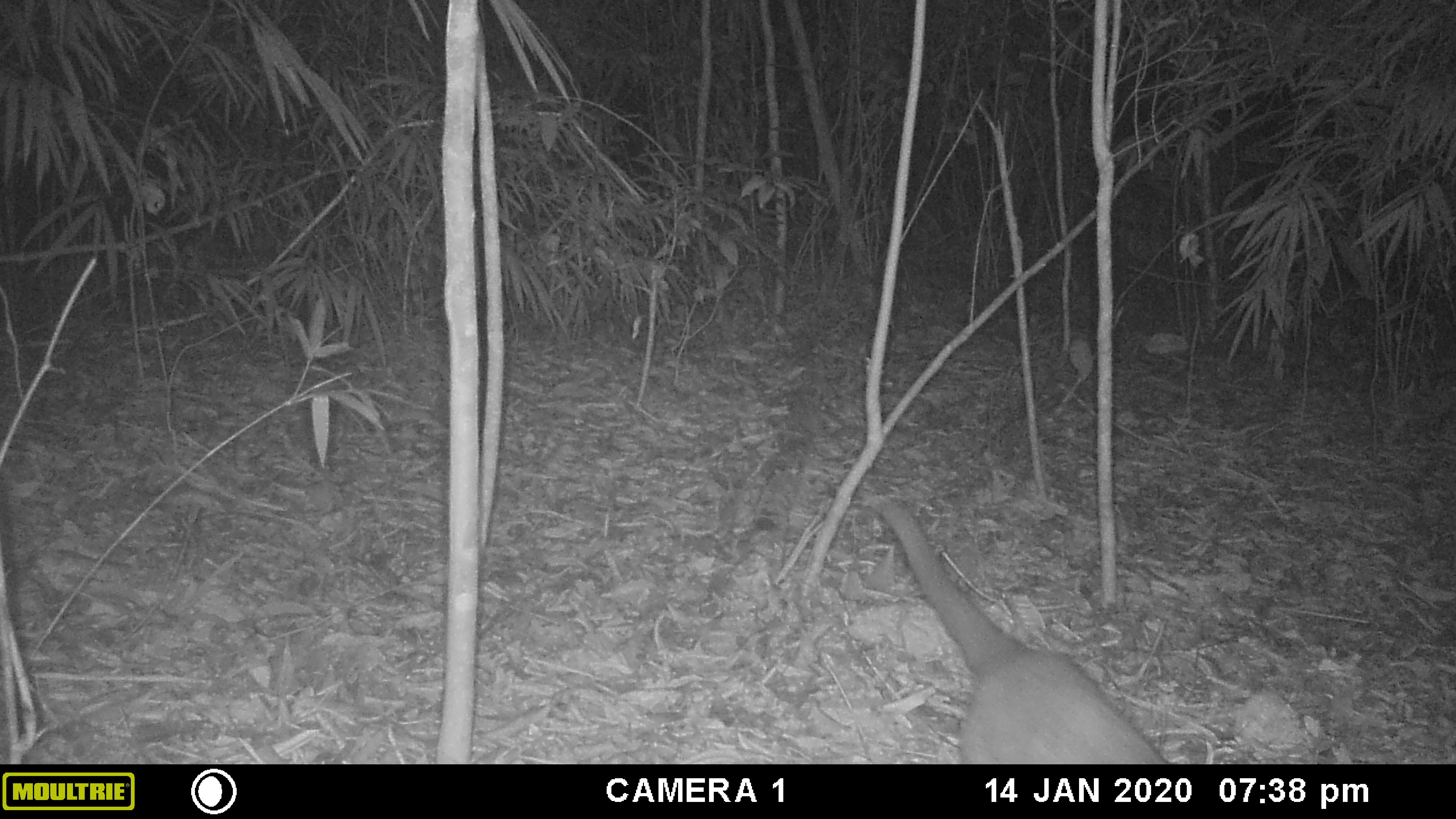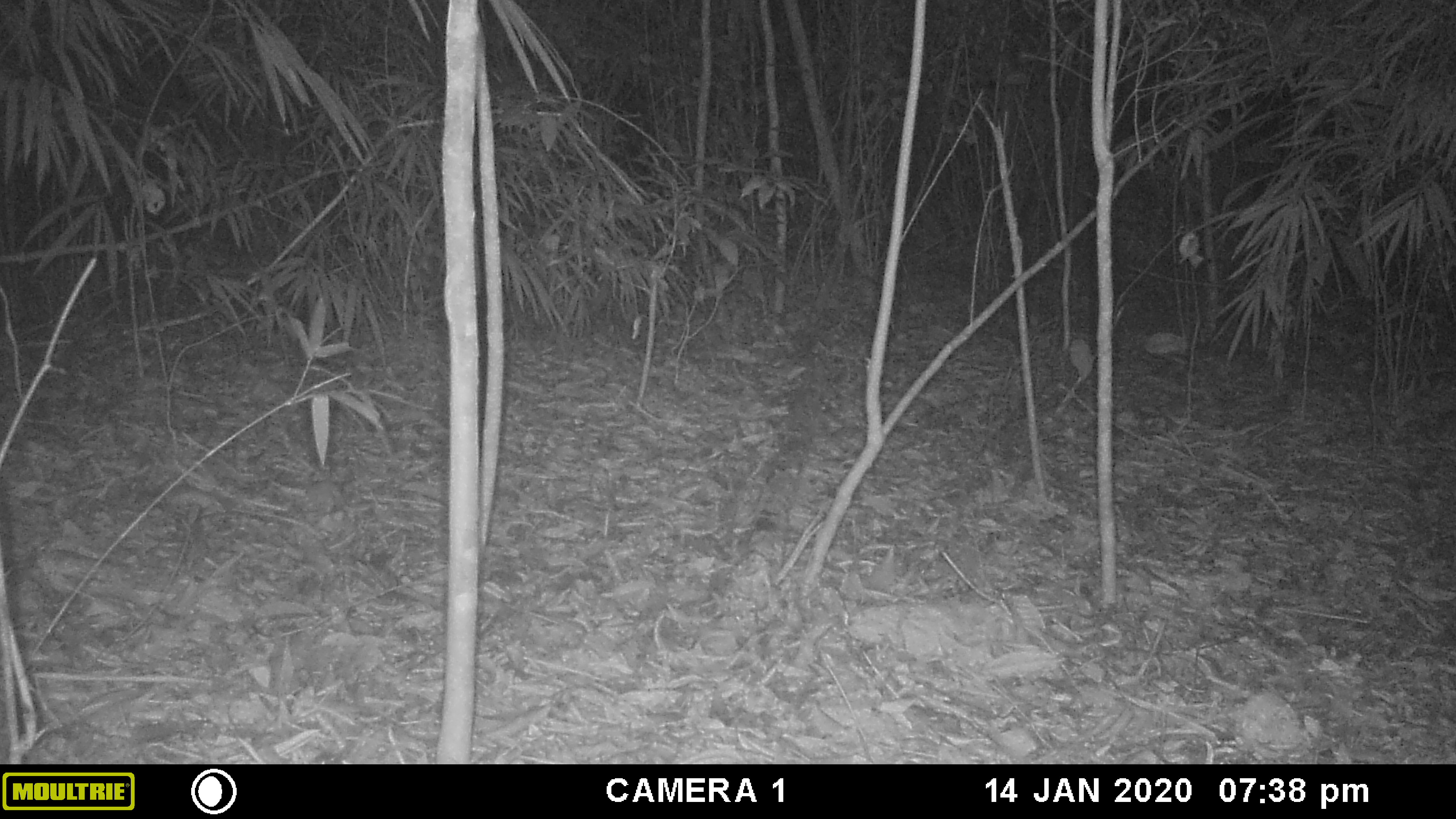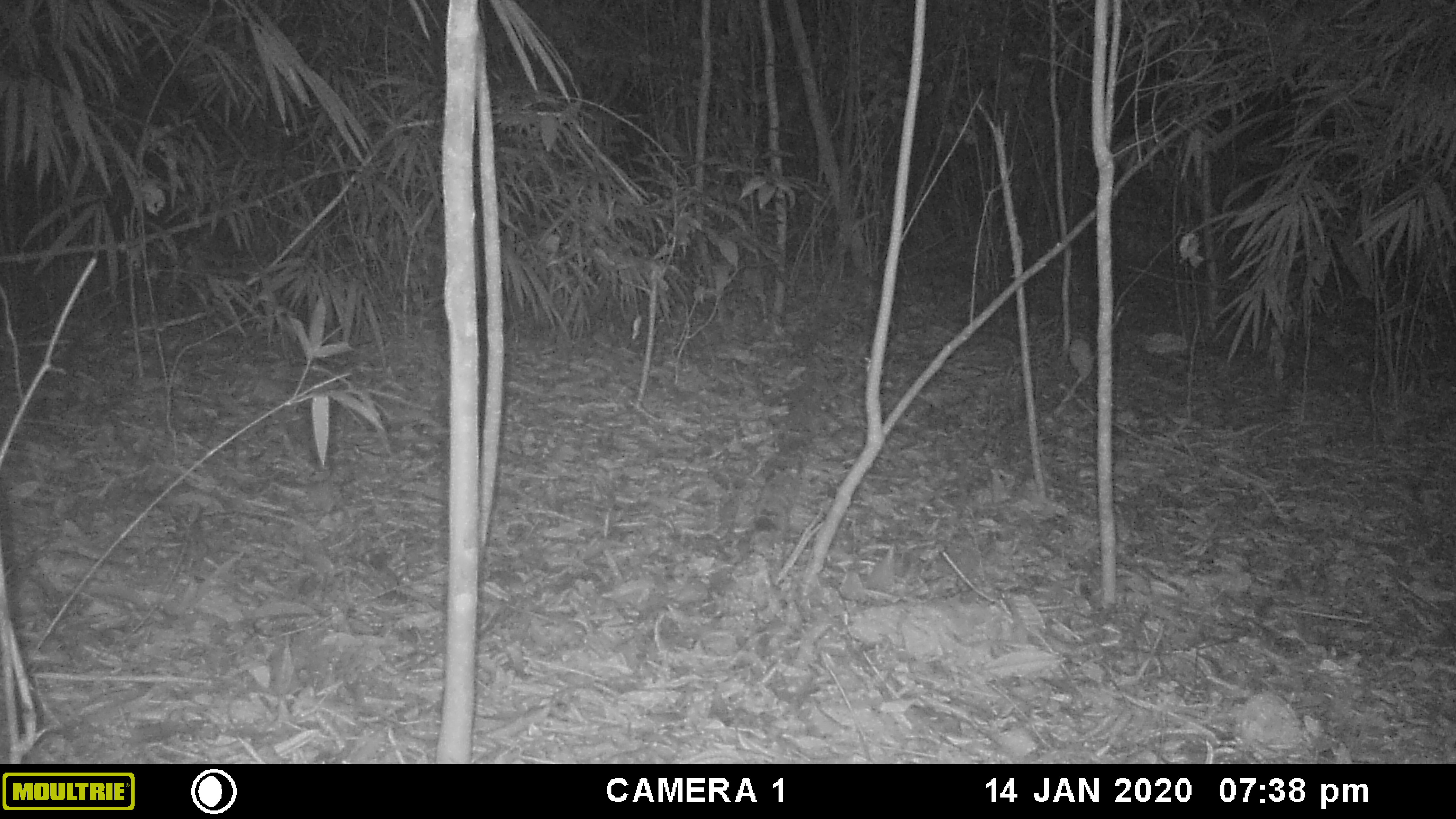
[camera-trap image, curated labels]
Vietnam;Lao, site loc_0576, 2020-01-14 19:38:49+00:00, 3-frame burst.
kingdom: Animalia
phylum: Chordata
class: Mammalia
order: Carnivora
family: Viverridae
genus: Paguma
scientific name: Paguma larvata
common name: masked palm civet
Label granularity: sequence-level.